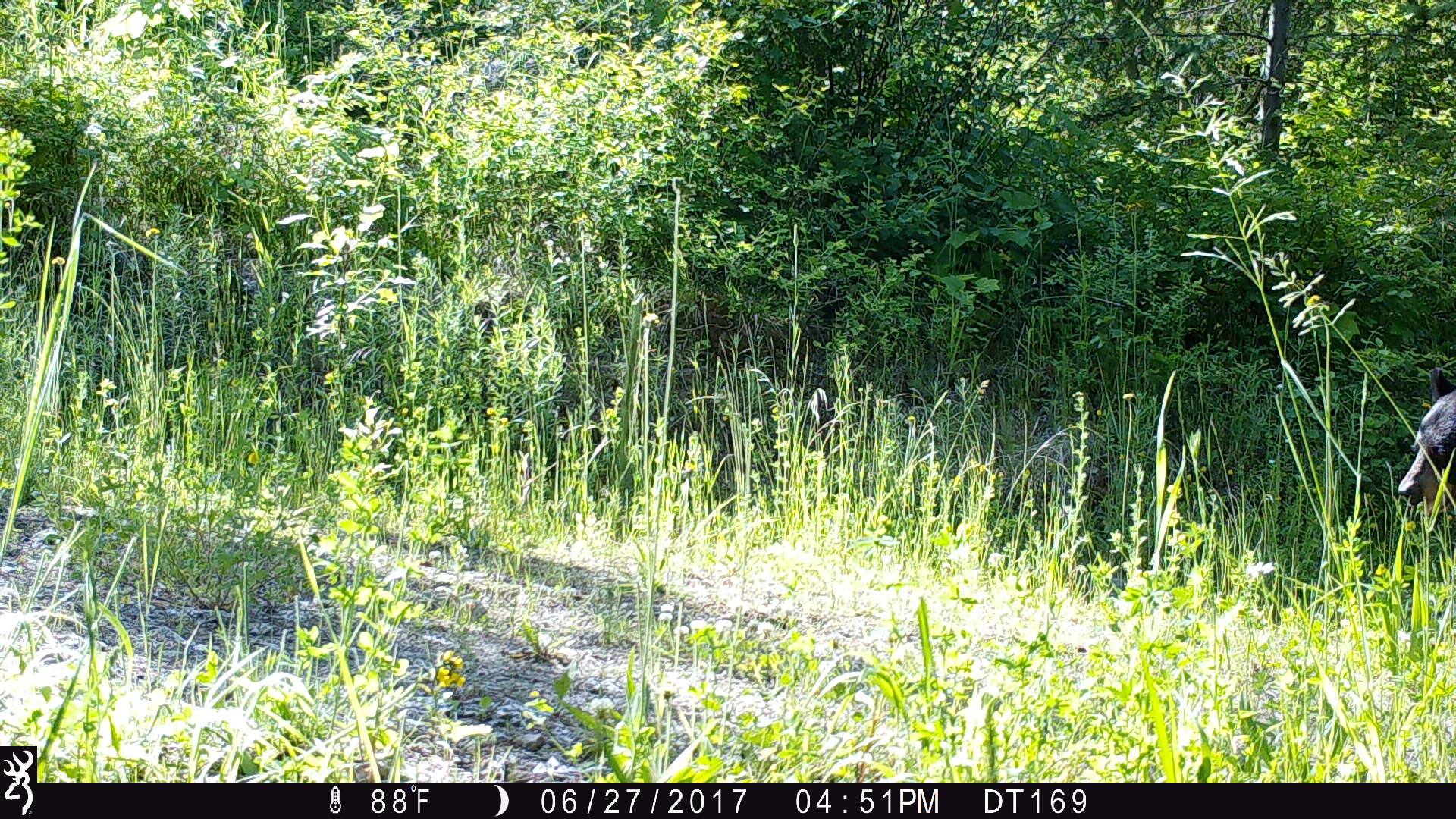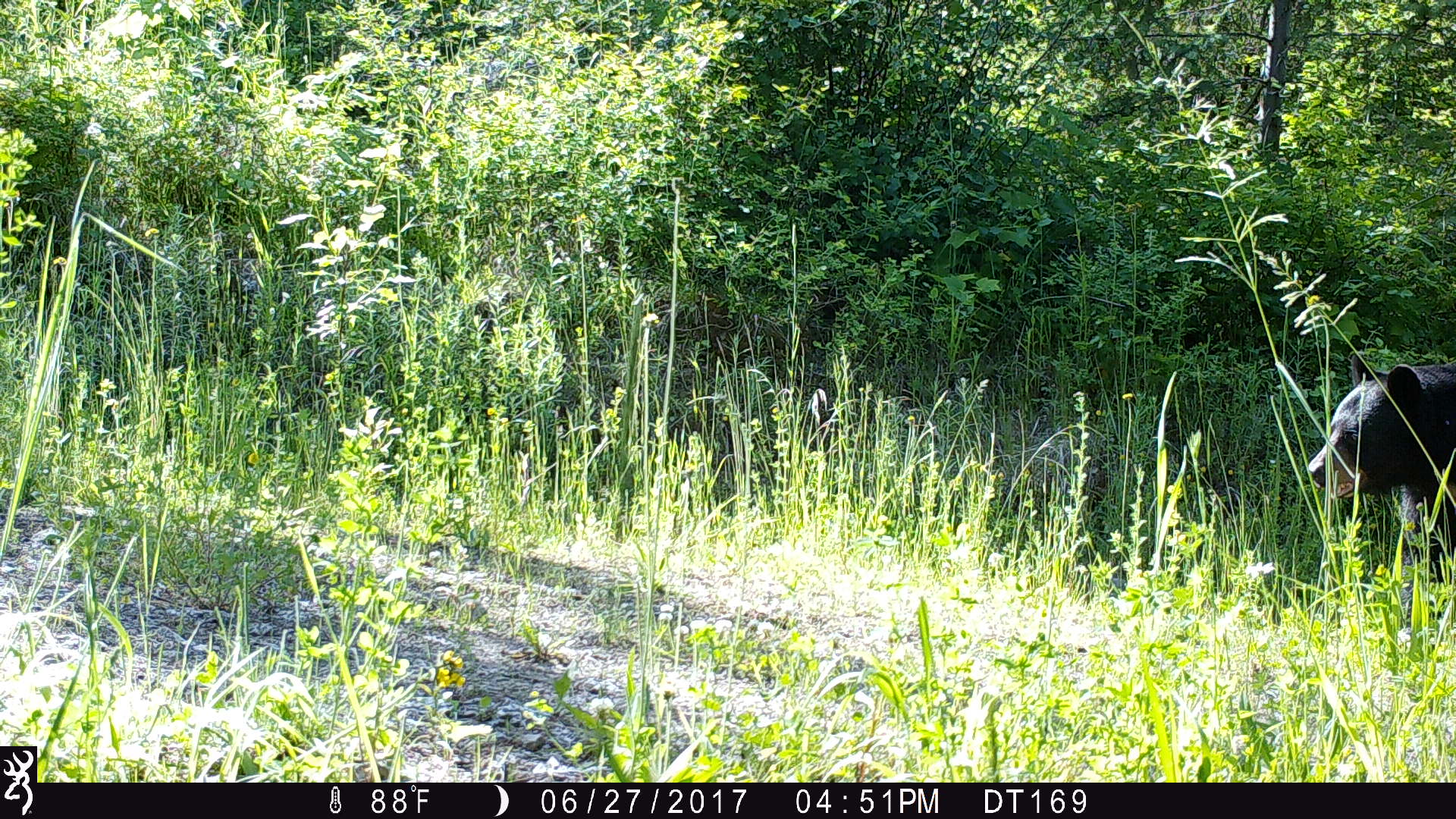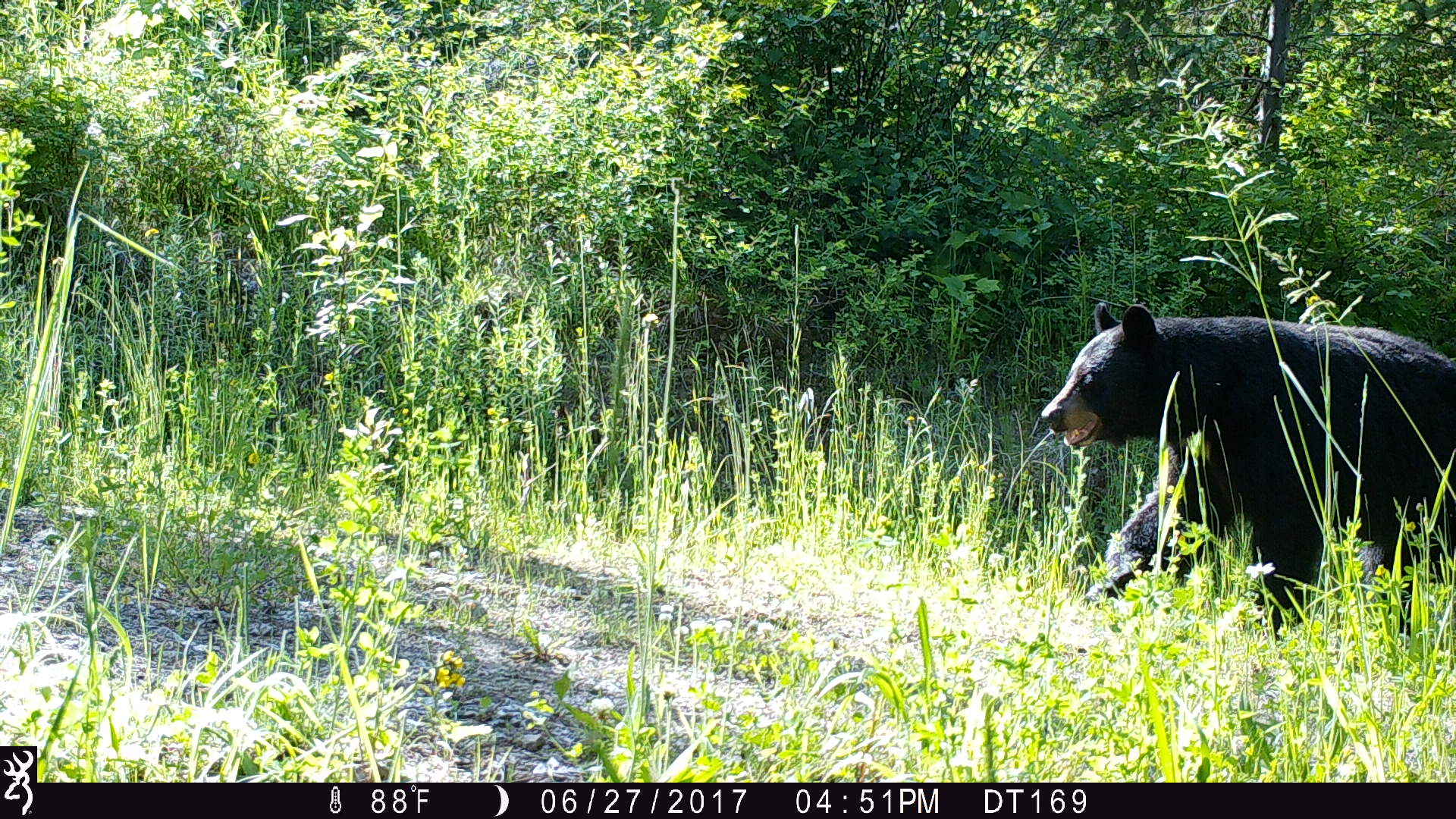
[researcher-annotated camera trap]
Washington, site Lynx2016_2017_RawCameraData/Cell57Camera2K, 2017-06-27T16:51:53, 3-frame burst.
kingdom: Animalia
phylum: Chordata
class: Mammalia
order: Carnivora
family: Ursidae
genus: Ursus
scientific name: Ursus americanus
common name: american black bear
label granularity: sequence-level